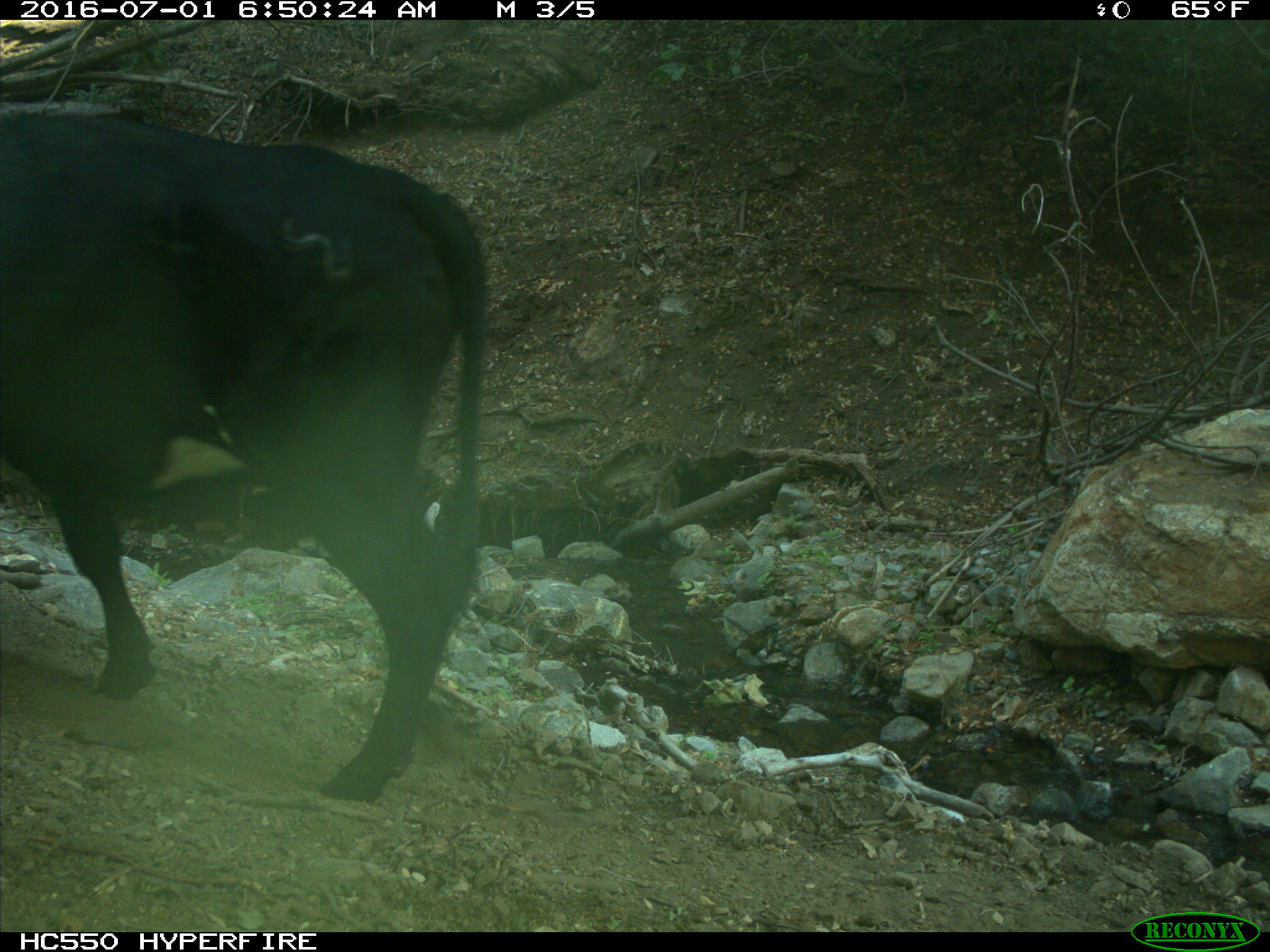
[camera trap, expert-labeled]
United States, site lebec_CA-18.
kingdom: Animalia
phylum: Chordata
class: Mammalia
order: Artiodactyla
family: Bovidae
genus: Bos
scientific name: Bos taurus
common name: domestic cow